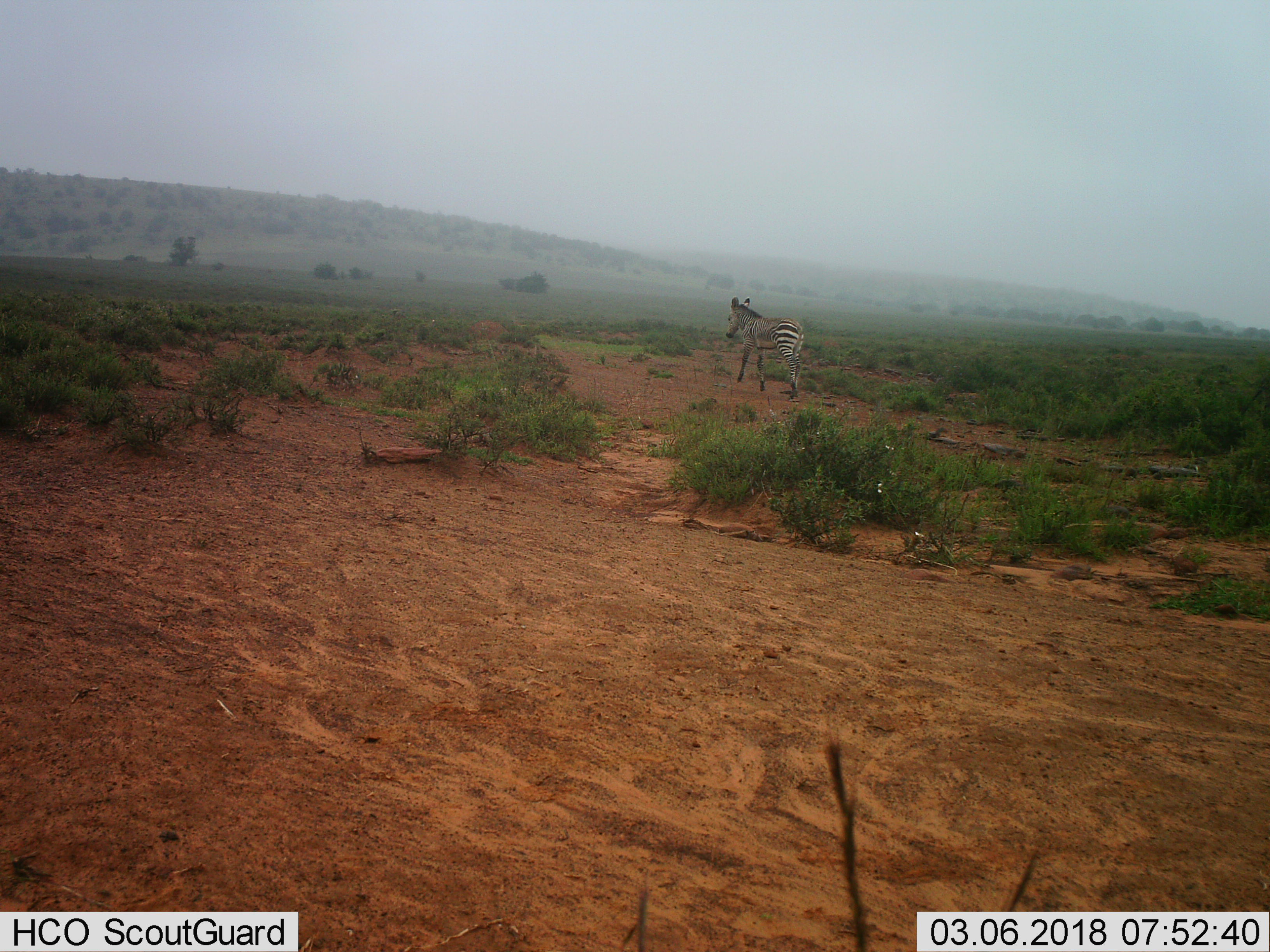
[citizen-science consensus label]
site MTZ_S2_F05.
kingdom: Animalia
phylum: Chordata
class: Mammalia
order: Perissodactyla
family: Equidae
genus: Equus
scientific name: Equus zebra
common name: mountain zebra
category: zebramountain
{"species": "zebramountain (mountain zebra) (Equus zebra)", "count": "1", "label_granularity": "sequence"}